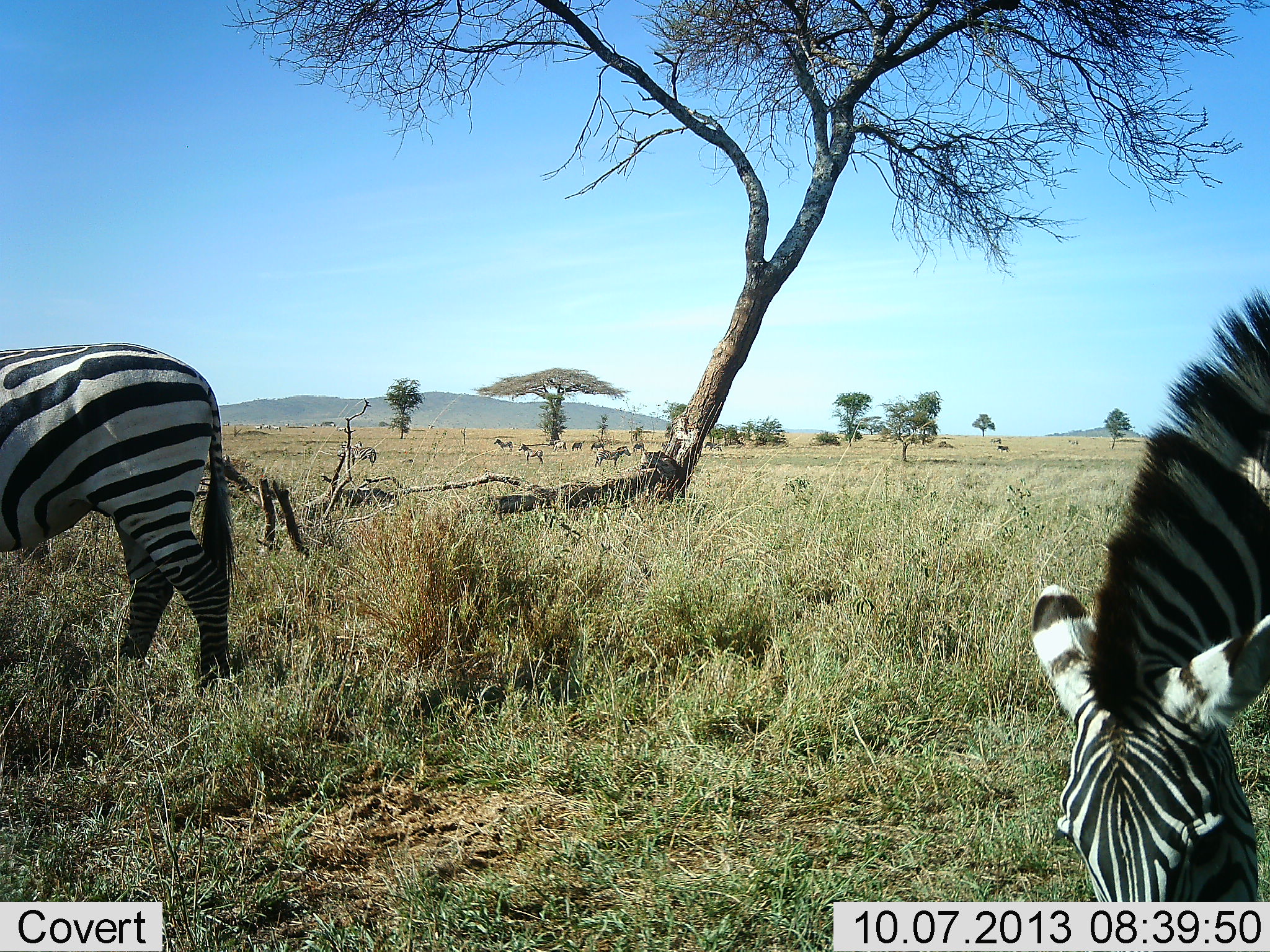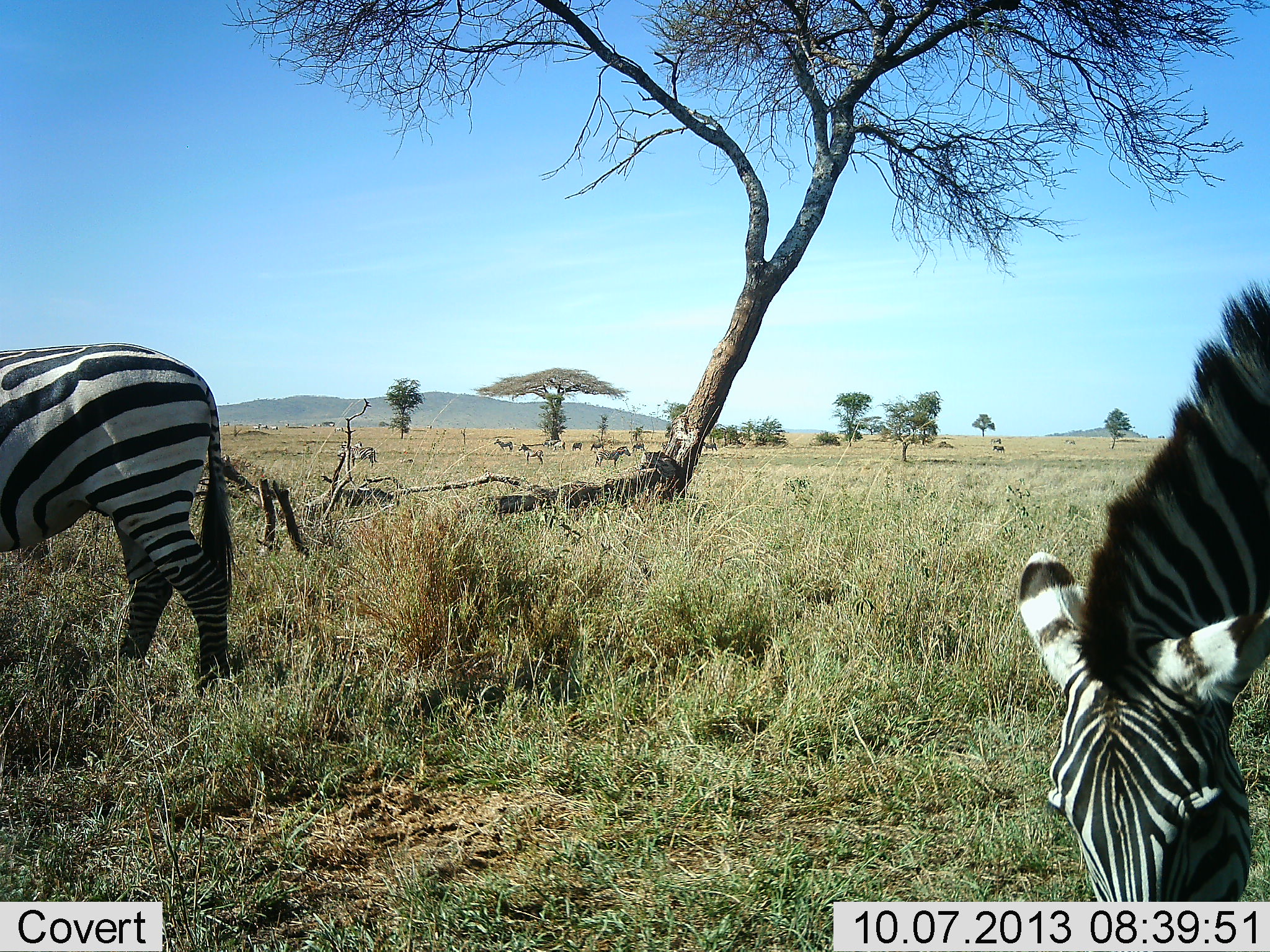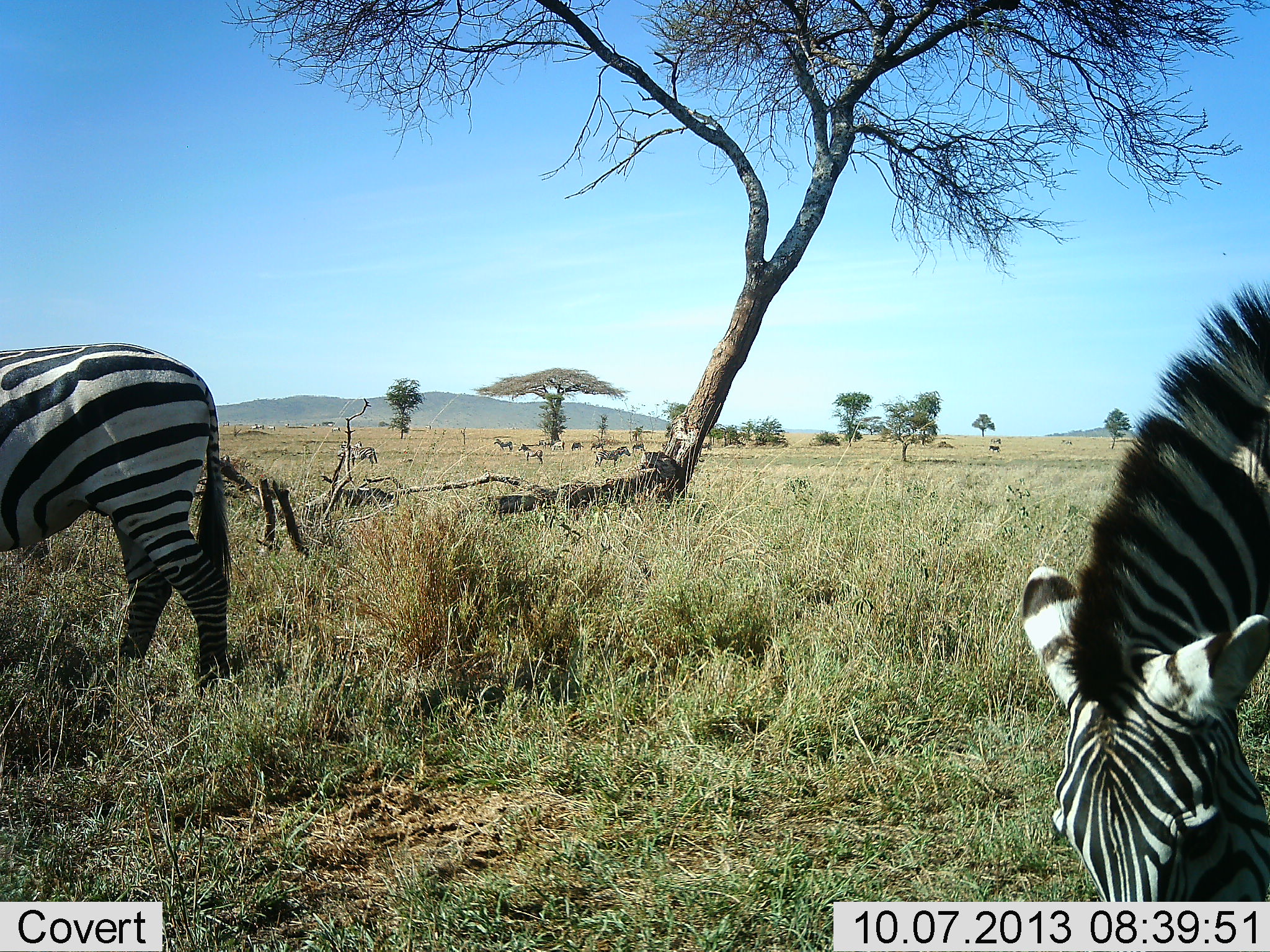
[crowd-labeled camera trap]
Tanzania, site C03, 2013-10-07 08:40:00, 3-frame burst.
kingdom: Animalia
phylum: Chordata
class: Mammalia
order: Perissodactyla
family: Equidae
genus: Equus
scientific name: Equus quagga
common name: plains zebra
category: zebra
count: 2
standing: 49%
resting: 0%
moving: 27%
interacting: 0%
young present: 0%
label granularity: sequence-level